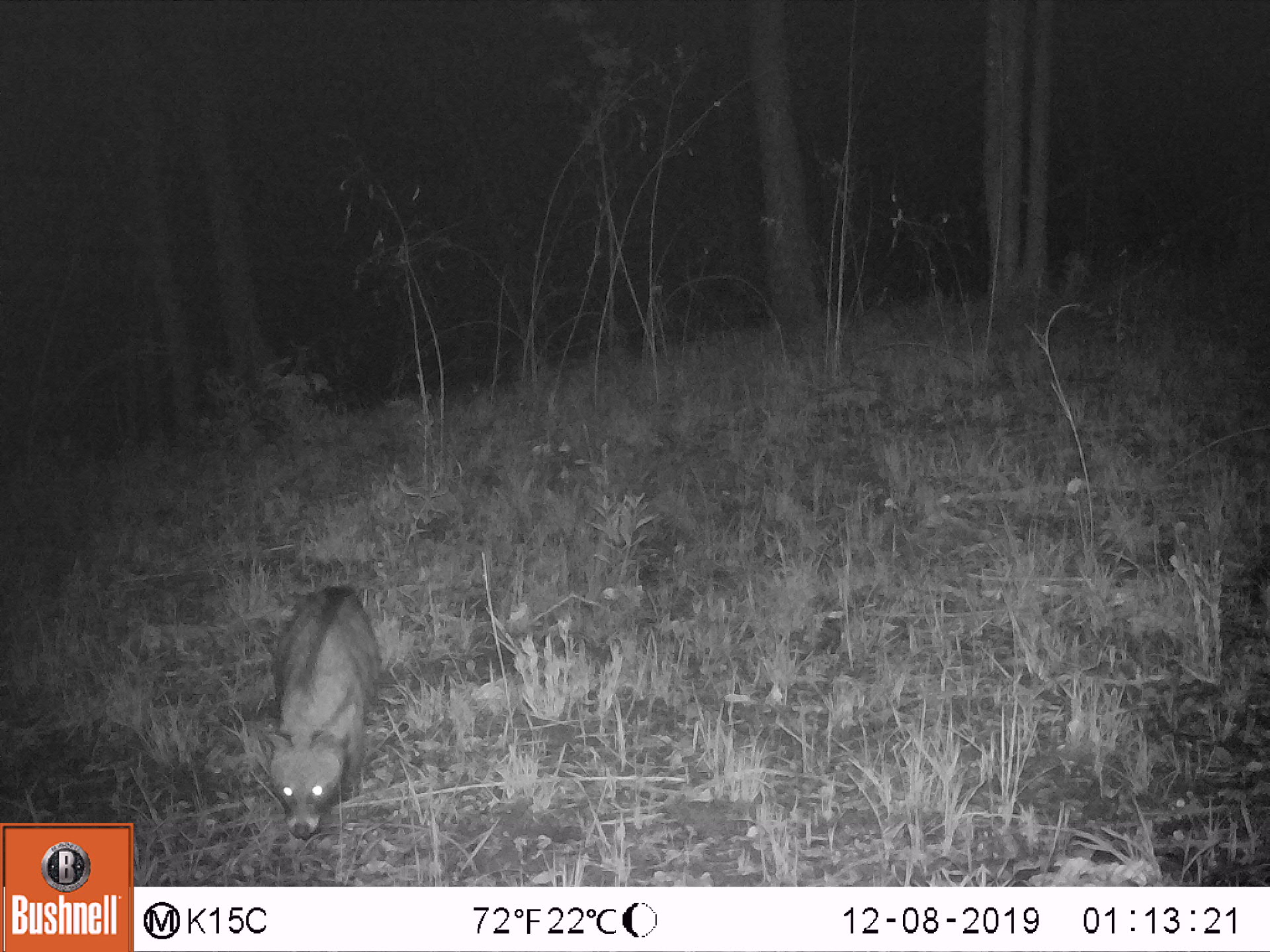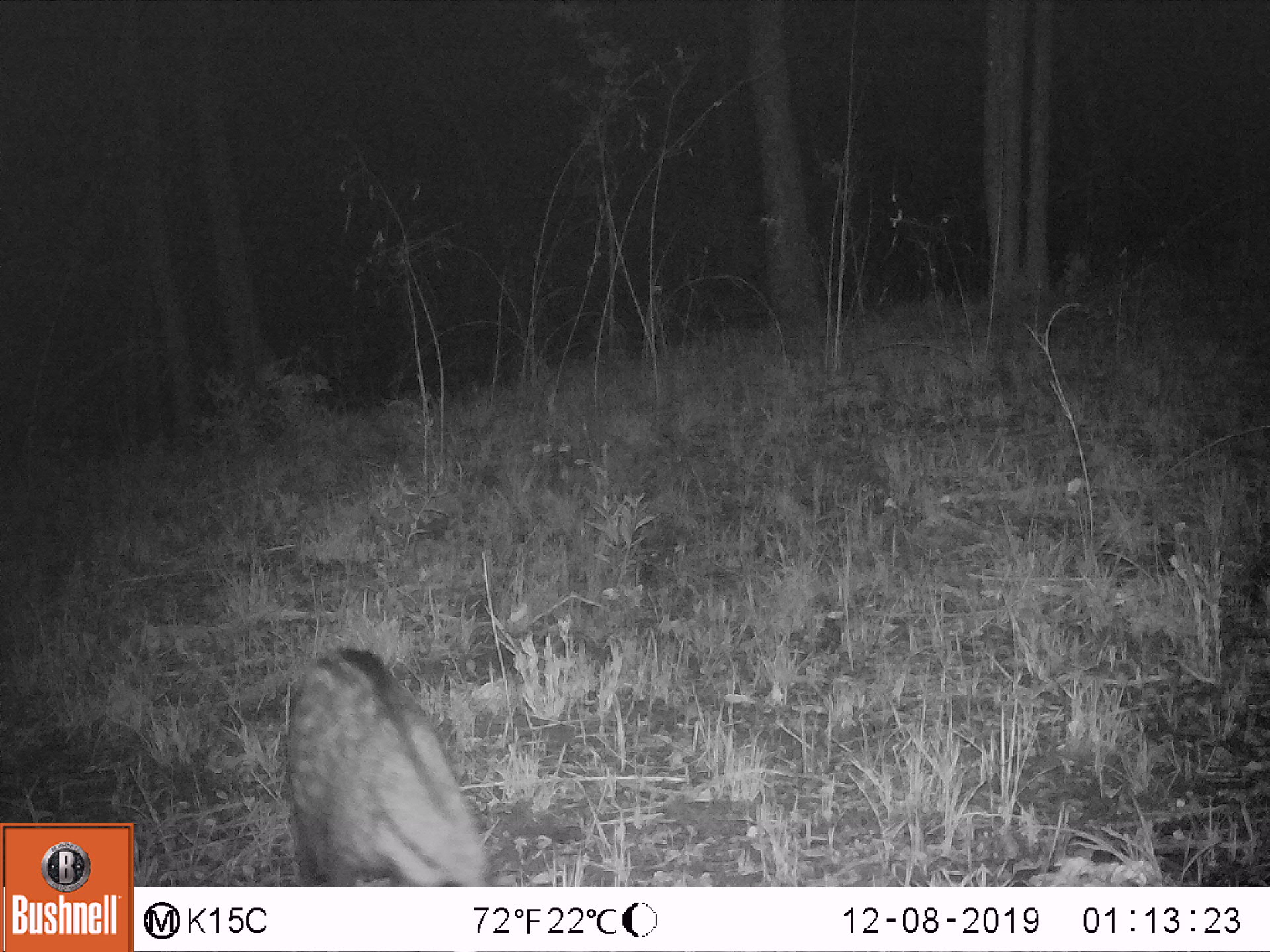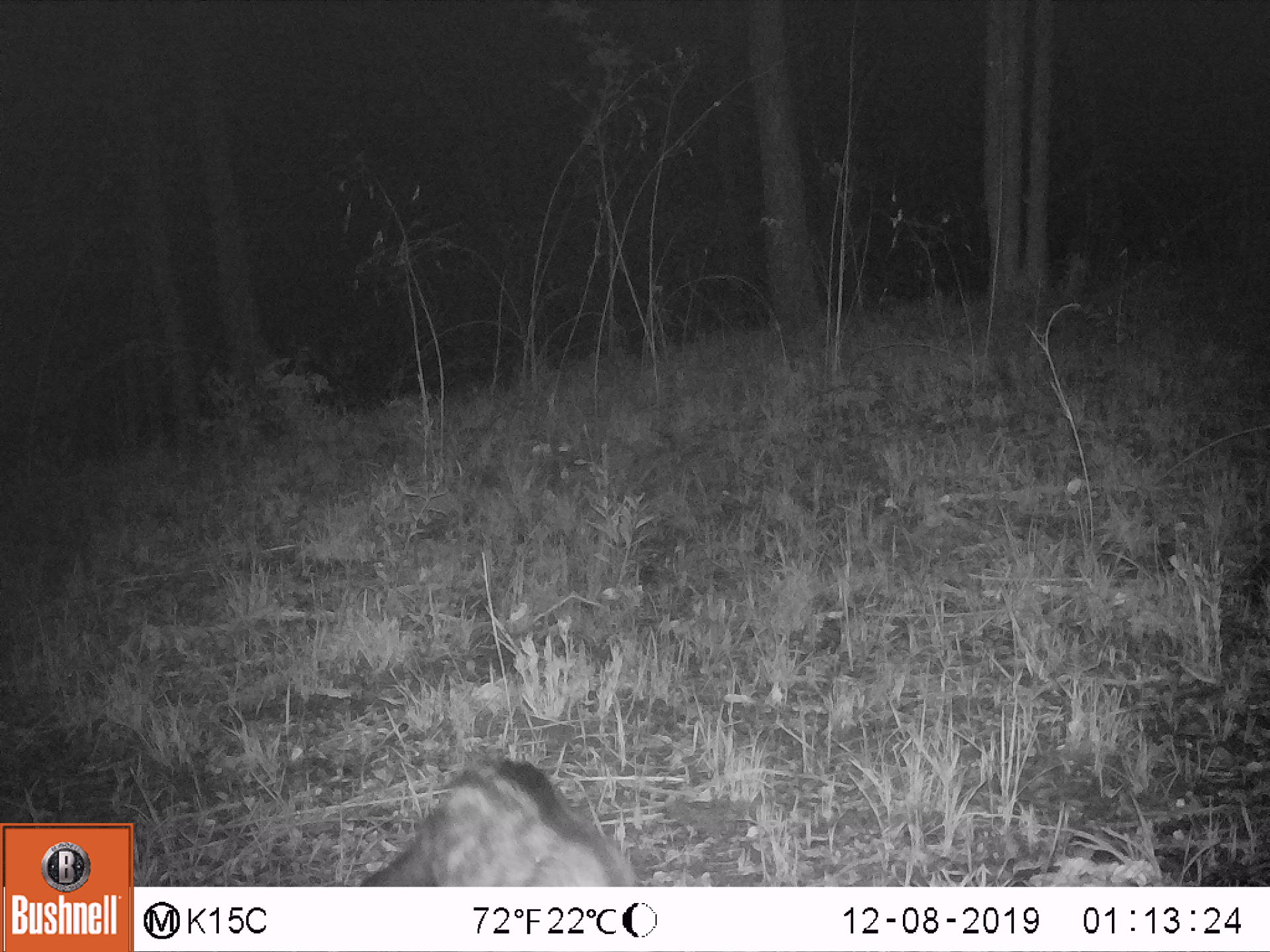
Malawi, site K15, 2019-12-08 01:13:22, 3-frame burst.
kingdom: Animalia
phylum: Chordata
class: Mammalia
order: Carnivora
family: Viverridae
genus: Civettictis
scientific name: Civettictis civetta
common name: african civet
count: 1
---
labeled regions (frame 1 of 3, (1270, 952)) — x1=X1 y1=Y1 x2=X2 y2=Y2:
african civet: x1=258 y1=579 x2=383 y2=841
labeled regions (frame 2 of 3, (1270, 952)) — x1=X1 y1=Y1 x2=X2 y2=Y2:
african civet: x1=275 y1=639 x2=492 y2=882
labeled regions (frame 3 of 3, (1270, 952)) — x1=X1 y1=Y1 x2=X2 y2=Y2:
african civet: x1=341 y1=755 x2=668 y2=878